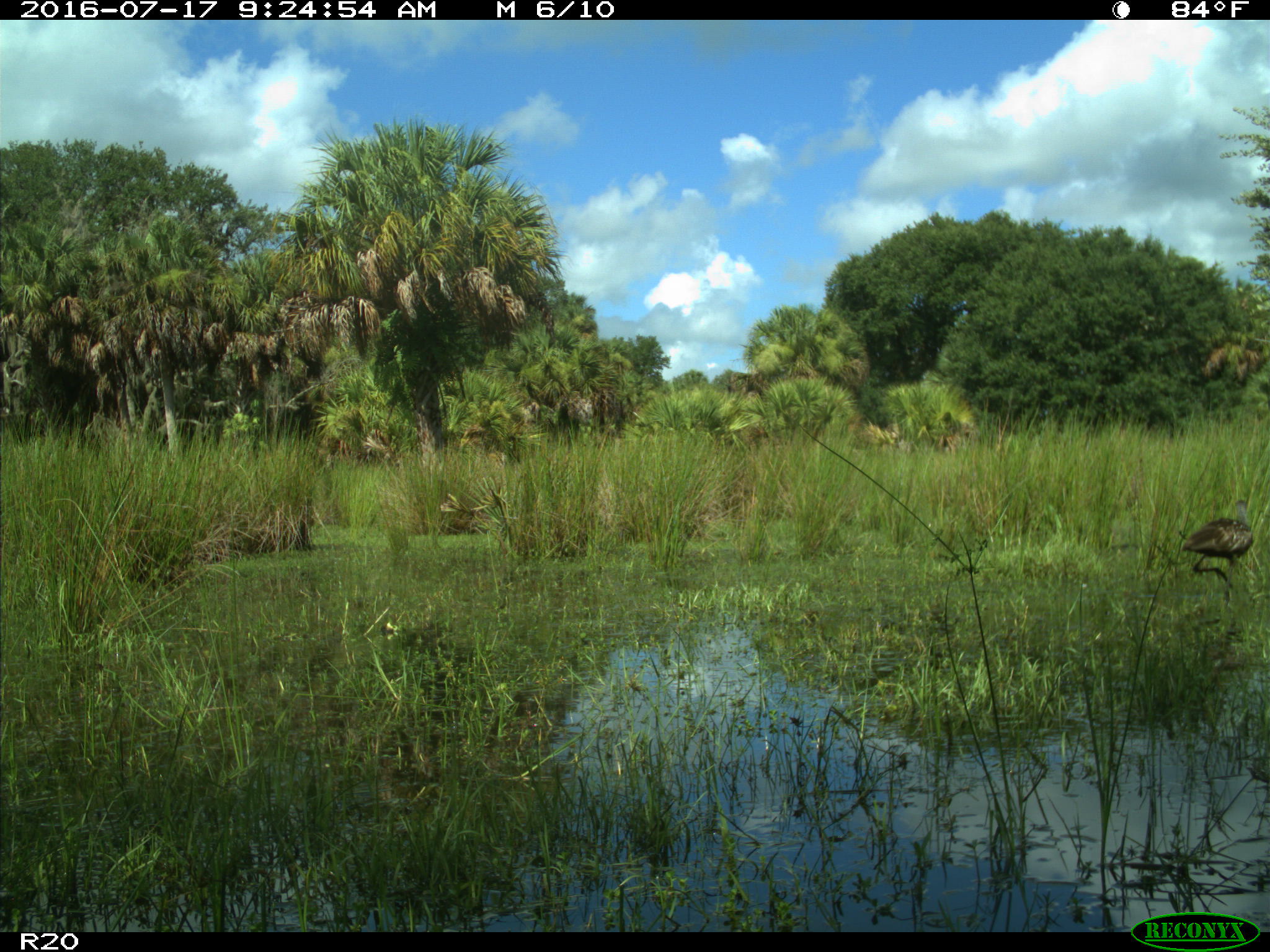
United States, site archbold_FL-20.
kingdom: Animalia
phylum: Chordata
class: Aves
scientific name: Aves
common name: birds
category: unidentified bird